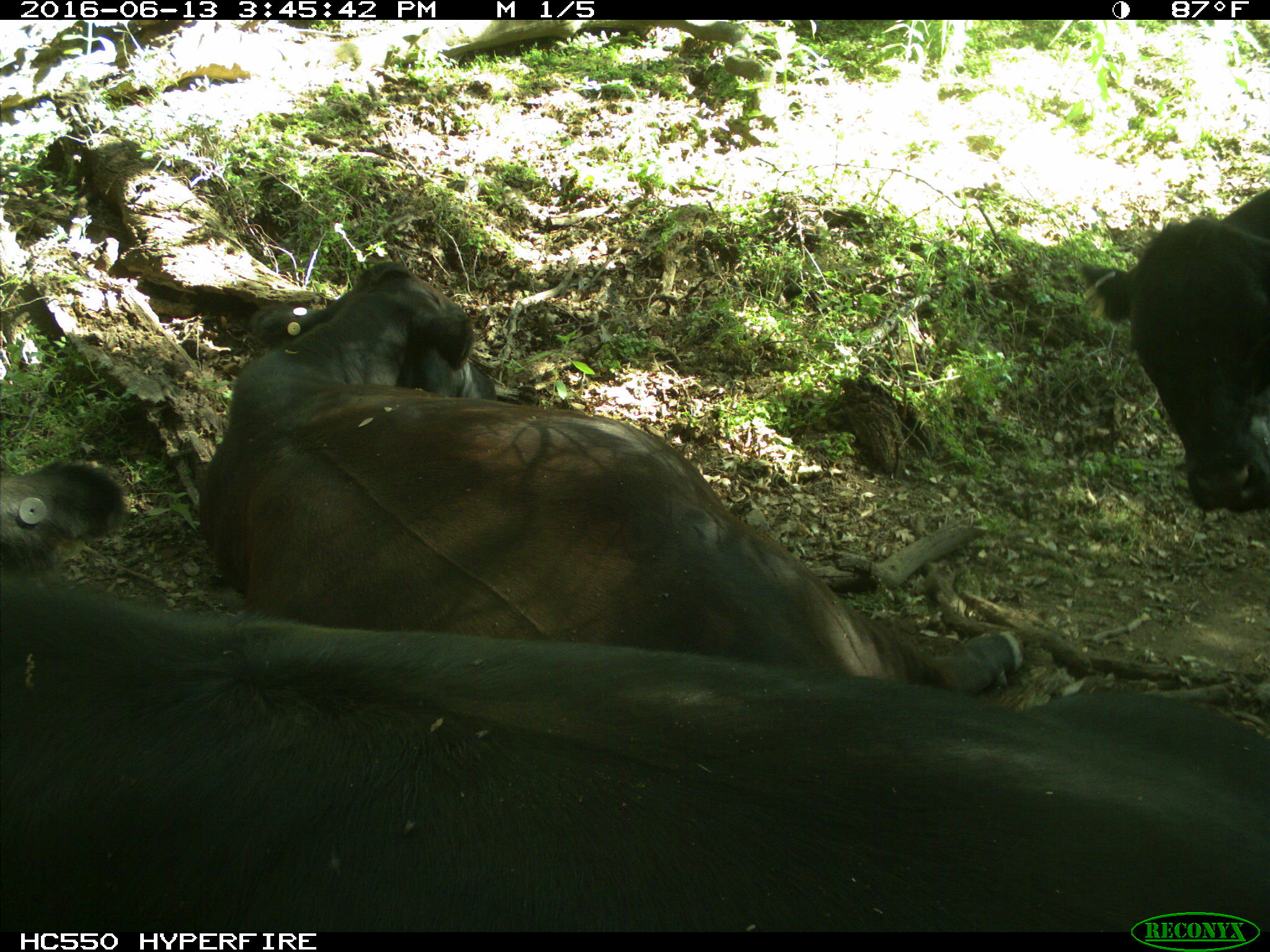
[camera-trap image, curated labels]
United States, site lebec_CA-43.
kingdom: Animalia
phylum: Chordata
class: Mammalia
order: Artiodactyla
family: Bovidae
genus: Bos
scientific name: Bos taurus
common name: domestic cow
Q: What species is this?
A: Bos taurus (domestic cow).